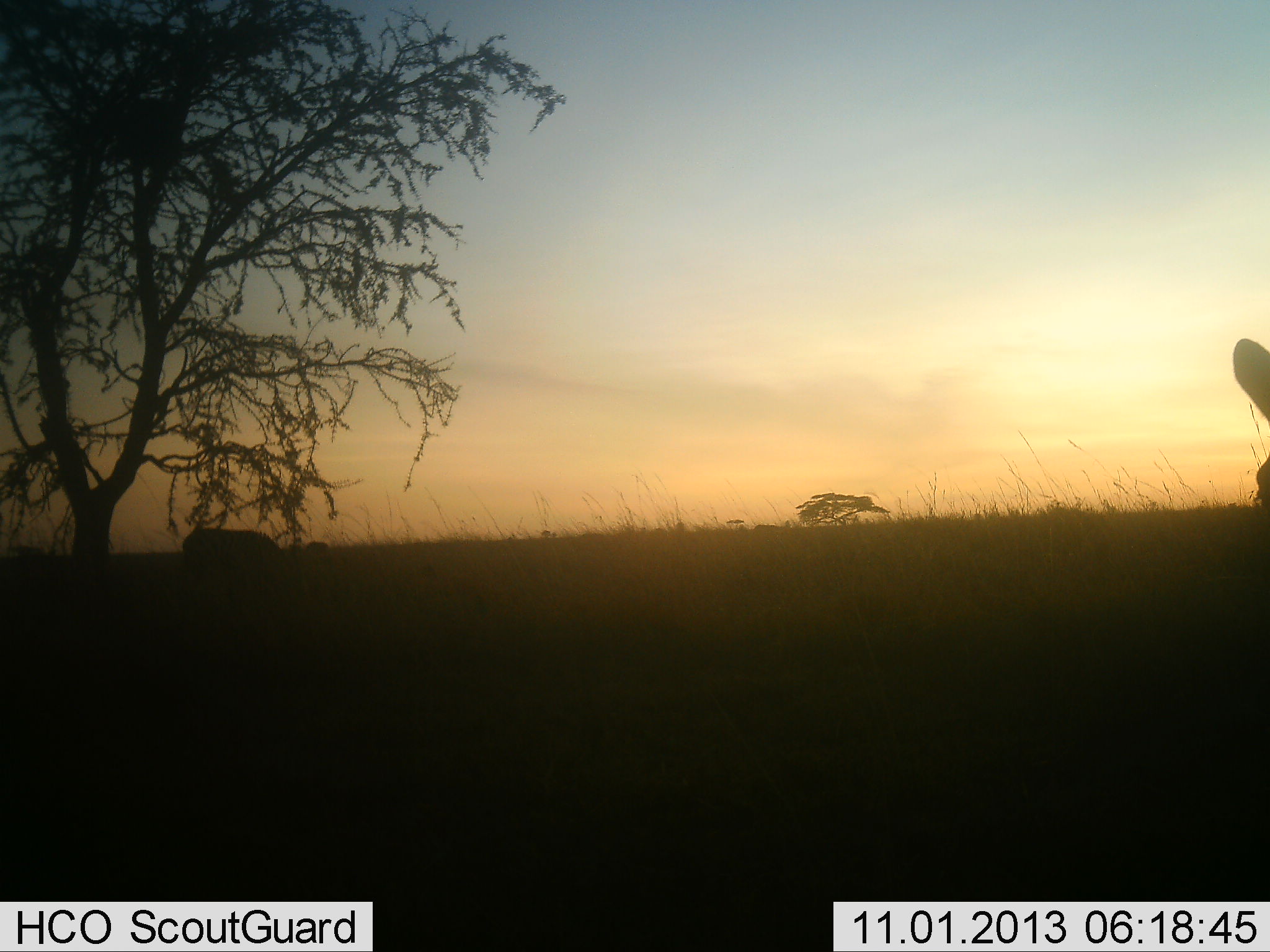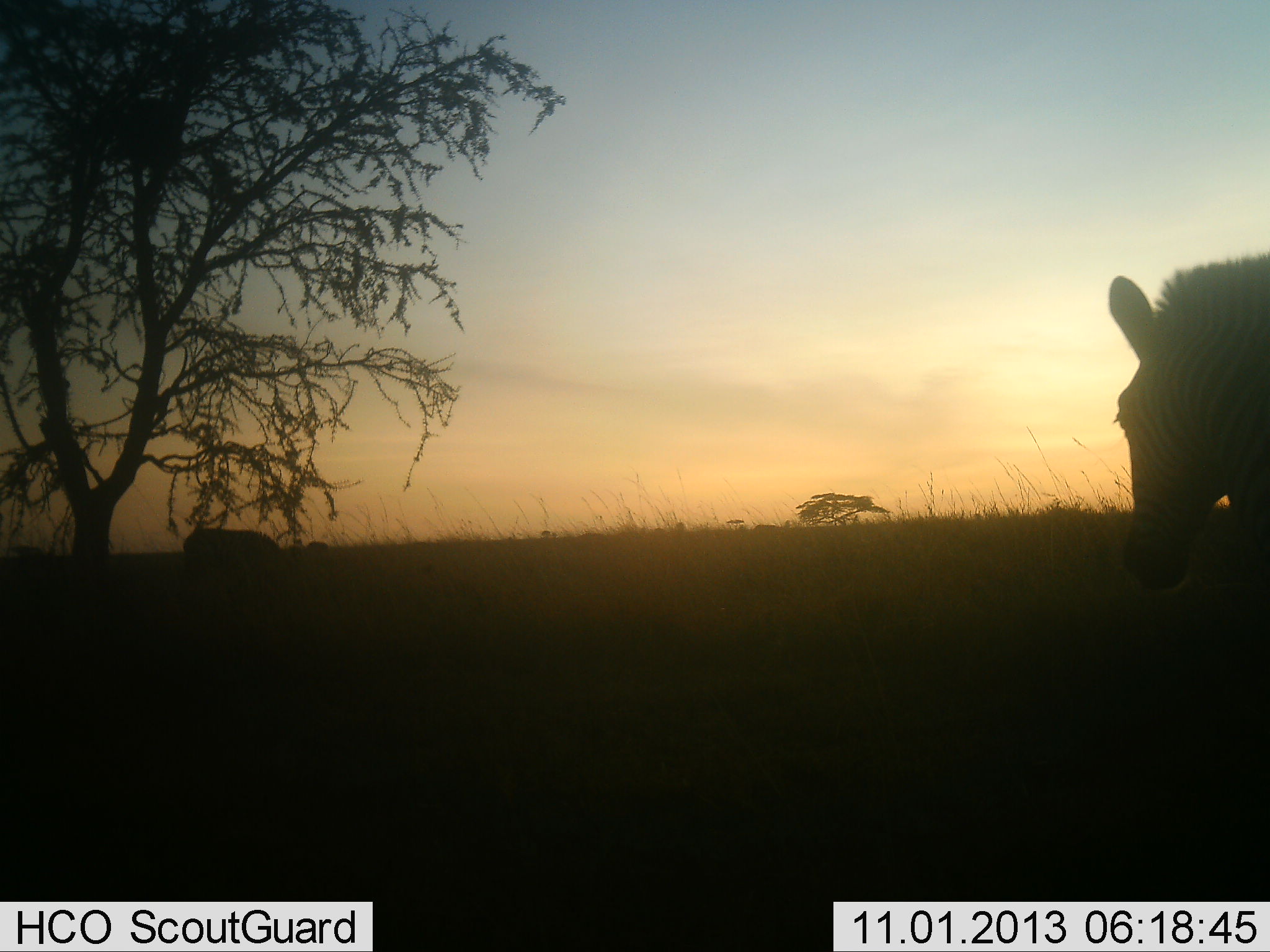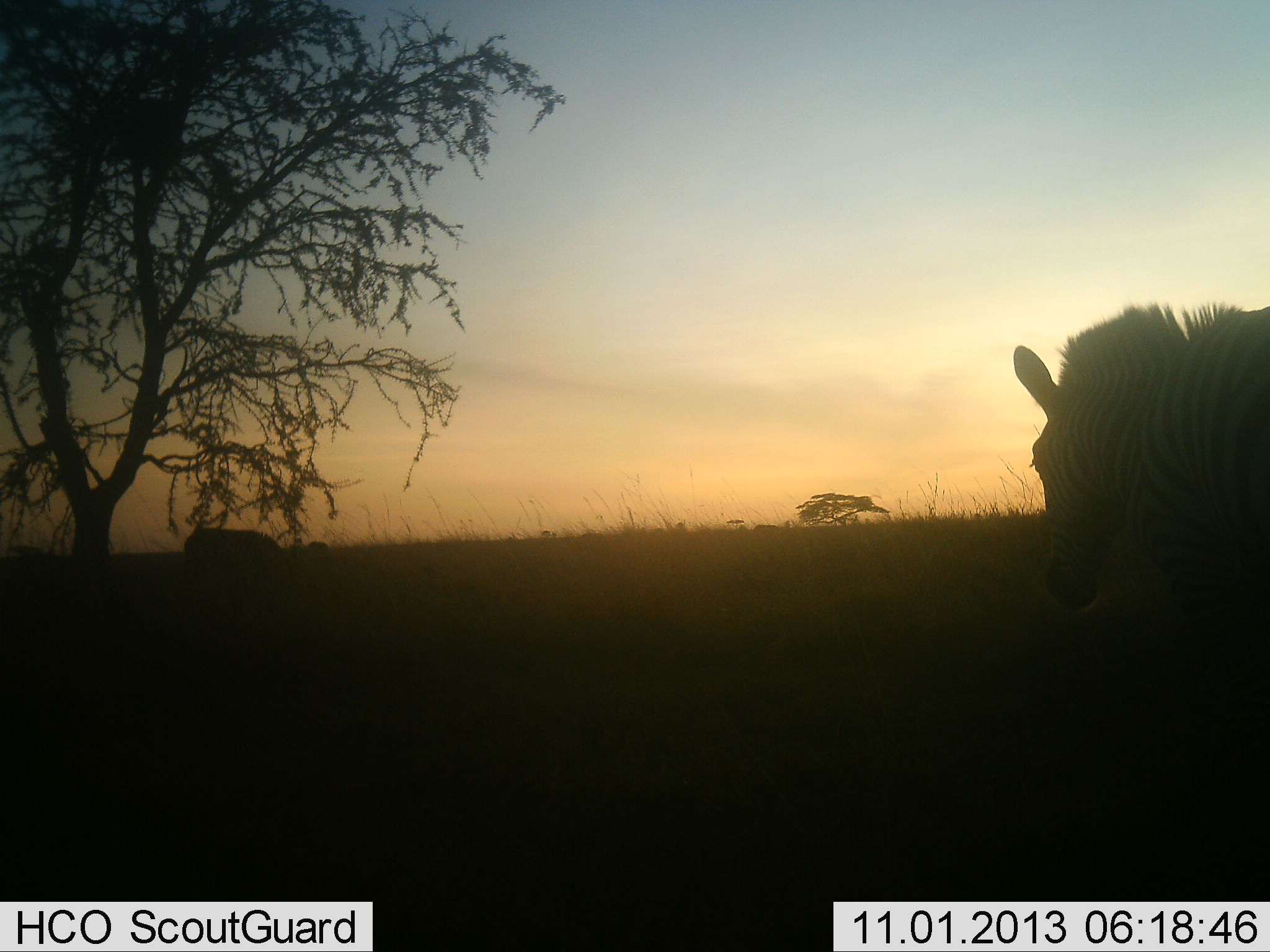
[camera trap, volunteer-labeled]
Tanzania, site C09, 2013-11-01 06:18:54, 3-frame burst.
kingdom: Animalia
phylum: Chordata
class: Mammalia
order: Perissodactyla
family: Equidae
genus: Equus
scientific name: Equus quagga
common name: plains zebra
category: zebra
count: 2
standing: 10%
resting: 0%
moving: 100%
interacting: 0%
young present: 0%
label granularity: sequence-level